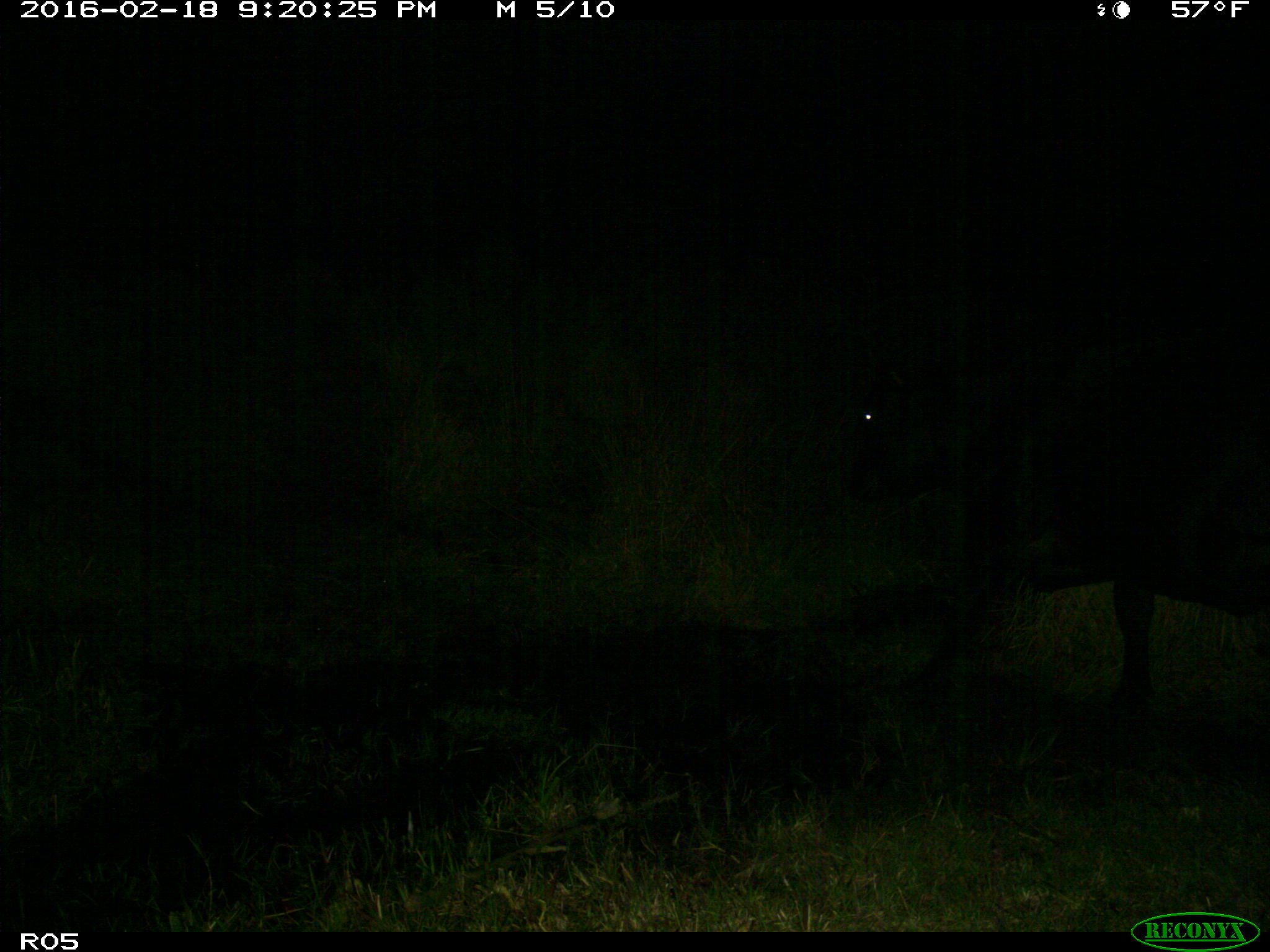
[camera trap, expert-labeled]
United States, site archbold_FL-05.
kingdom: Animalia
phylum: Chordata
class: Mammalia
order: Artiodactyla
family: Bovidae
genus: Bos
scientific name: Bos taurus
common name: domestic cow